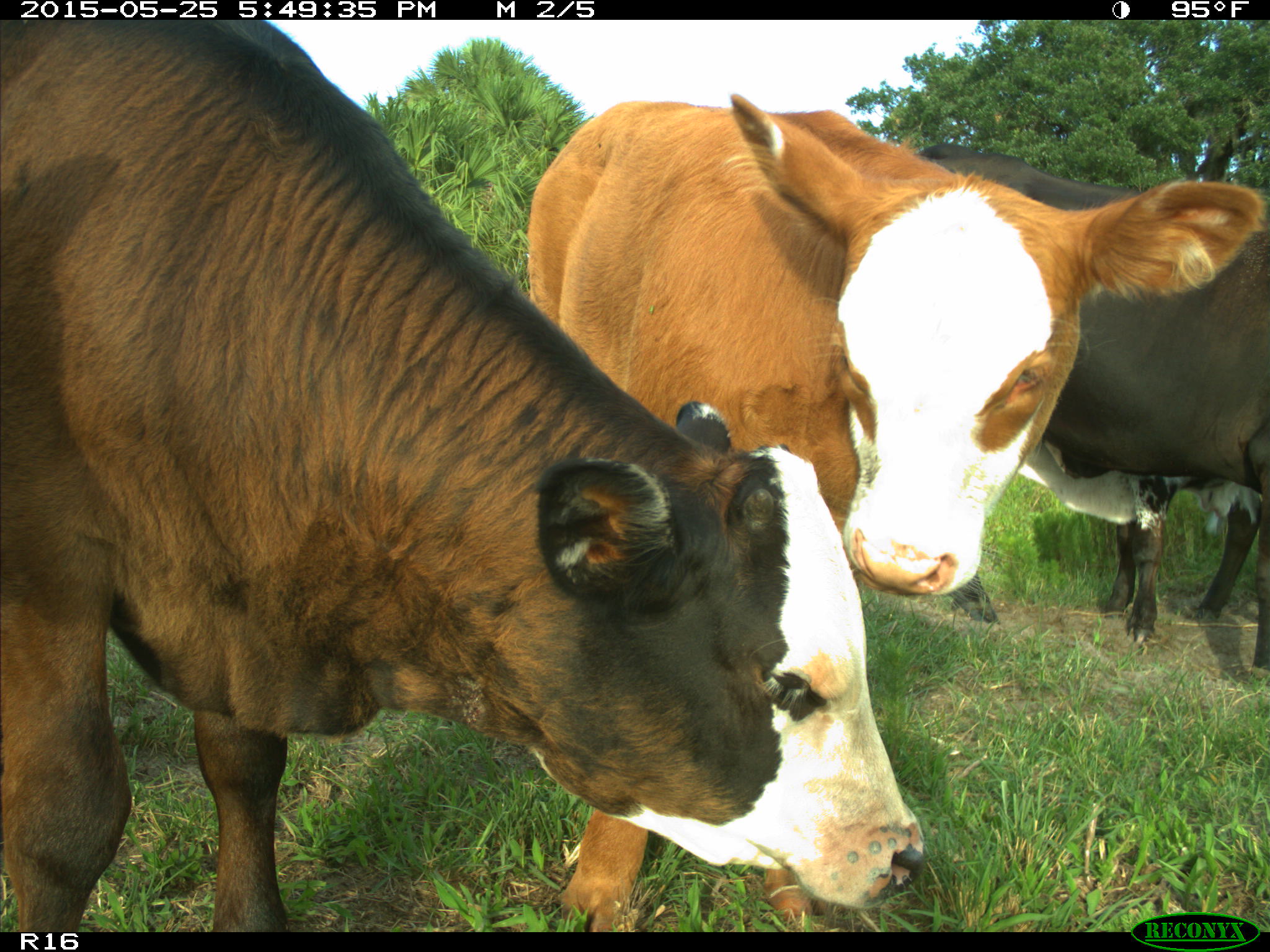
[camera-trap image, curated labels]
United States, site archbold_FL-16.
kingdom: Animalia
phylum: Chordata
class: Mammalia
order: Artiodactyla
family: Bovidae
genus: Bos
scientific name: Bos taurus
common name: domestic cow